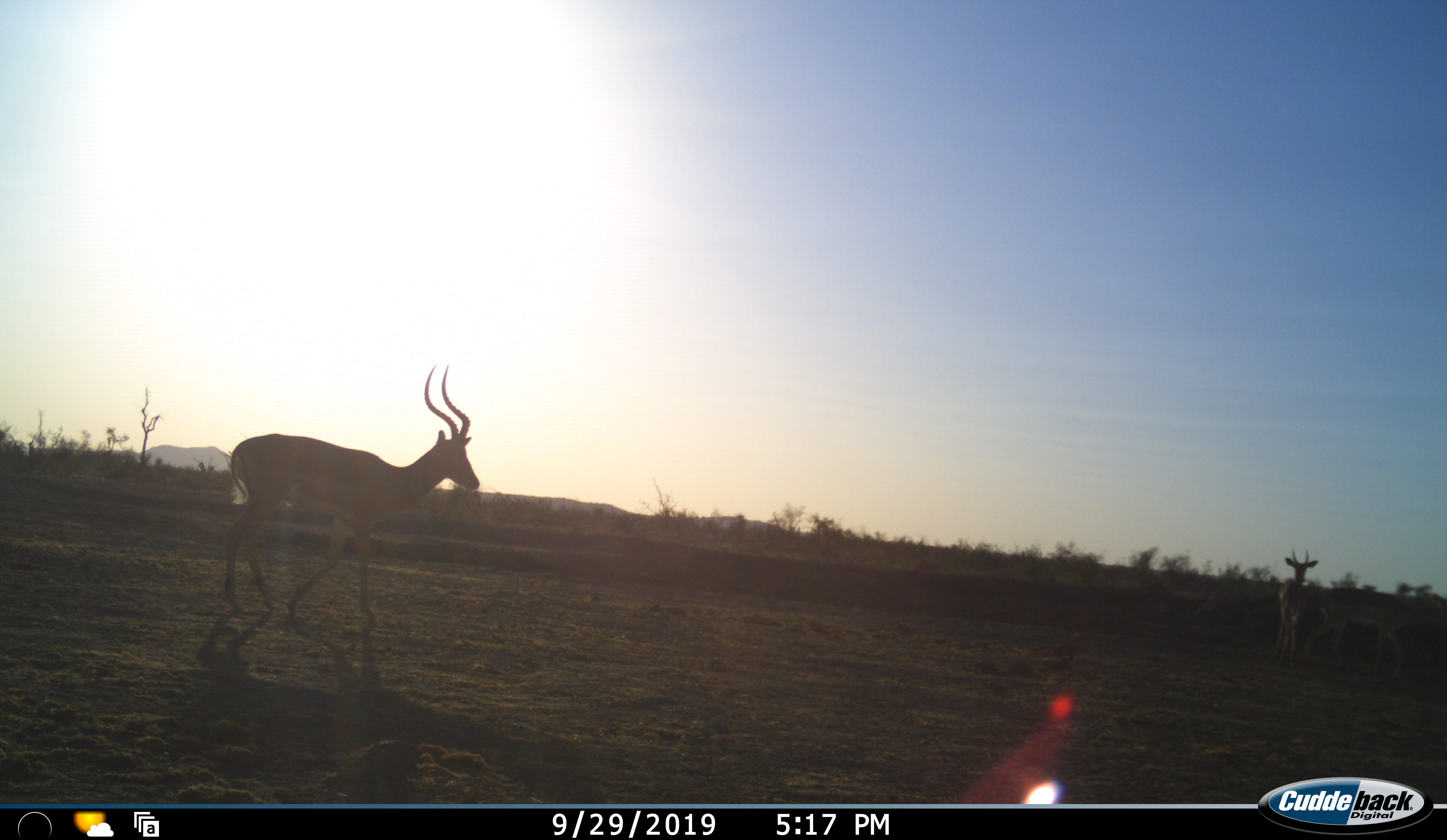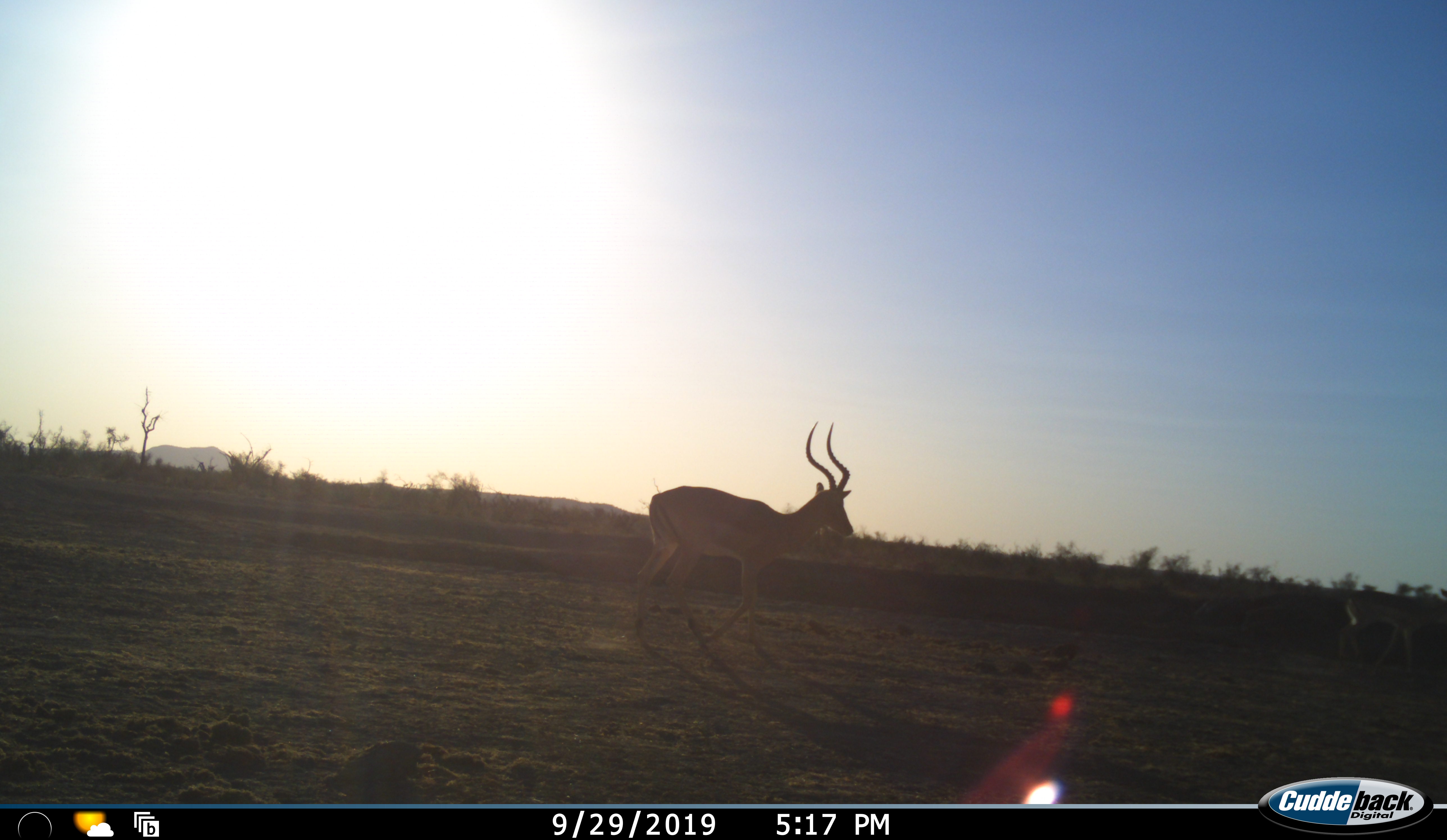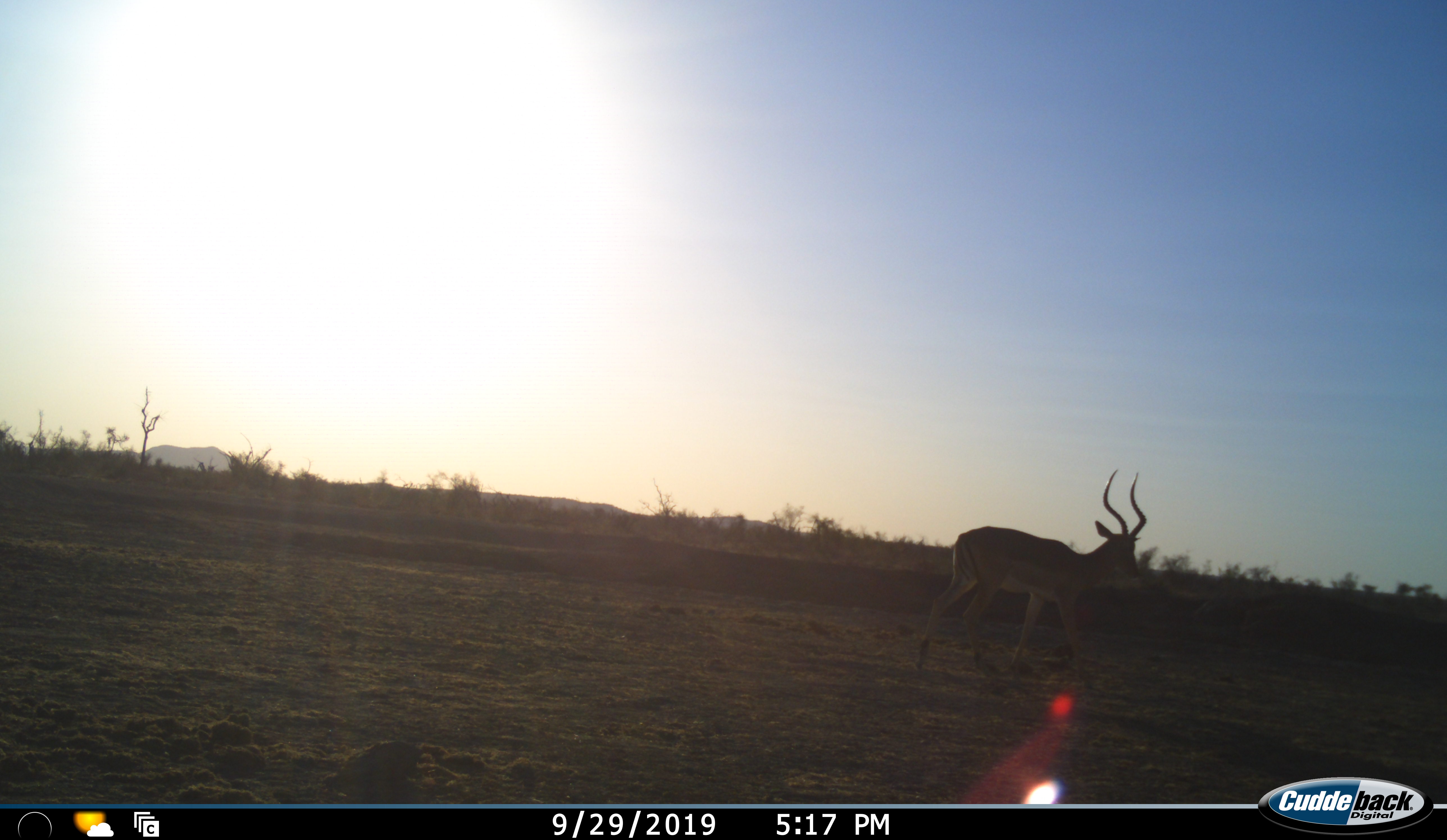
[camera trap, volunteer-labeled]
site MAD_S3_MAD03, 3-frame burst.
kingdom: Animalia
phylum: Chordata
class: Mammalia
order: Artiodactyla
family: Bovidae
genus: Aepyceros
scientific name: Aepyceros melampus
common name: impala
Impala (Aepyceros melampus), count 2. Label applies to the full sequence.